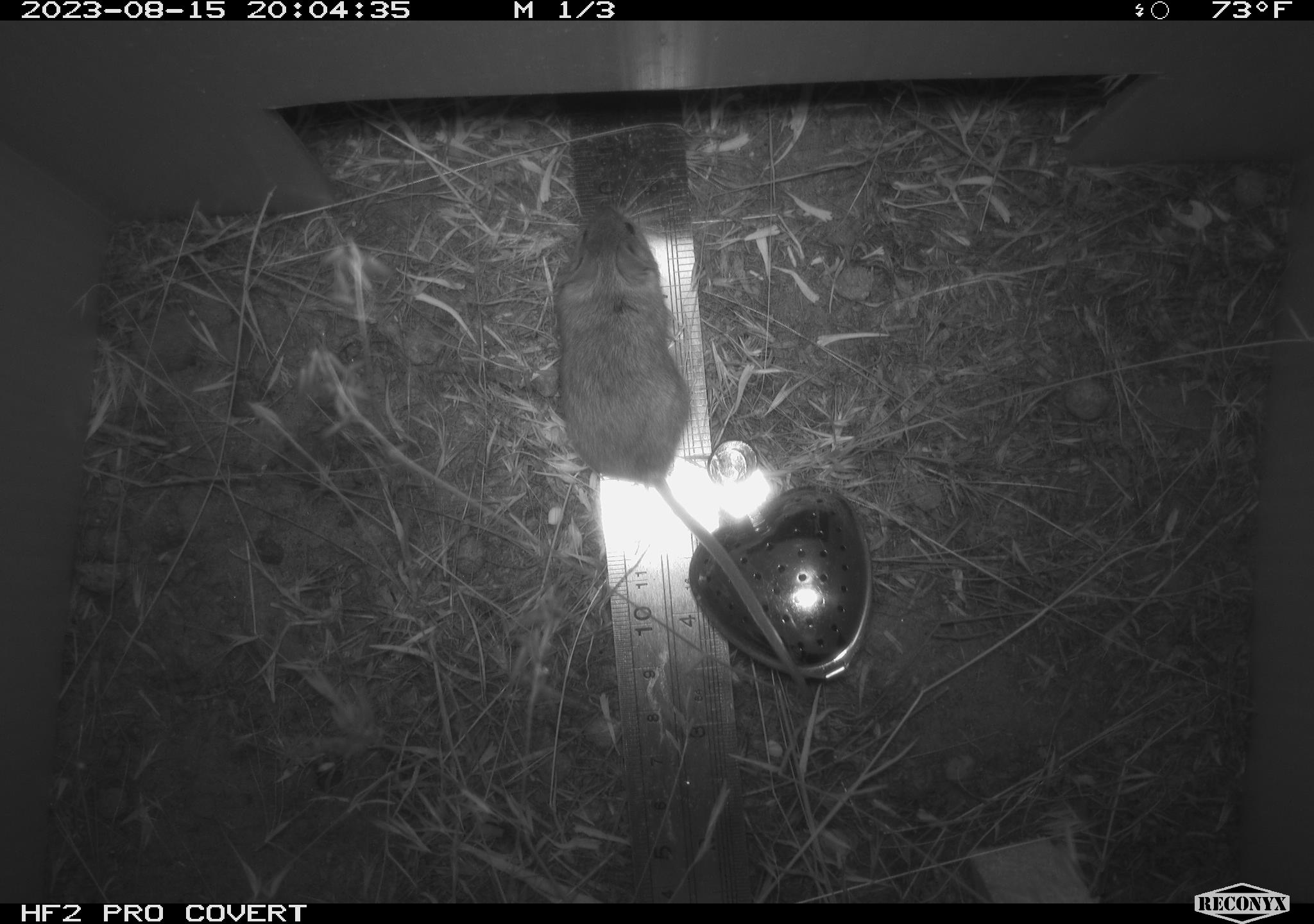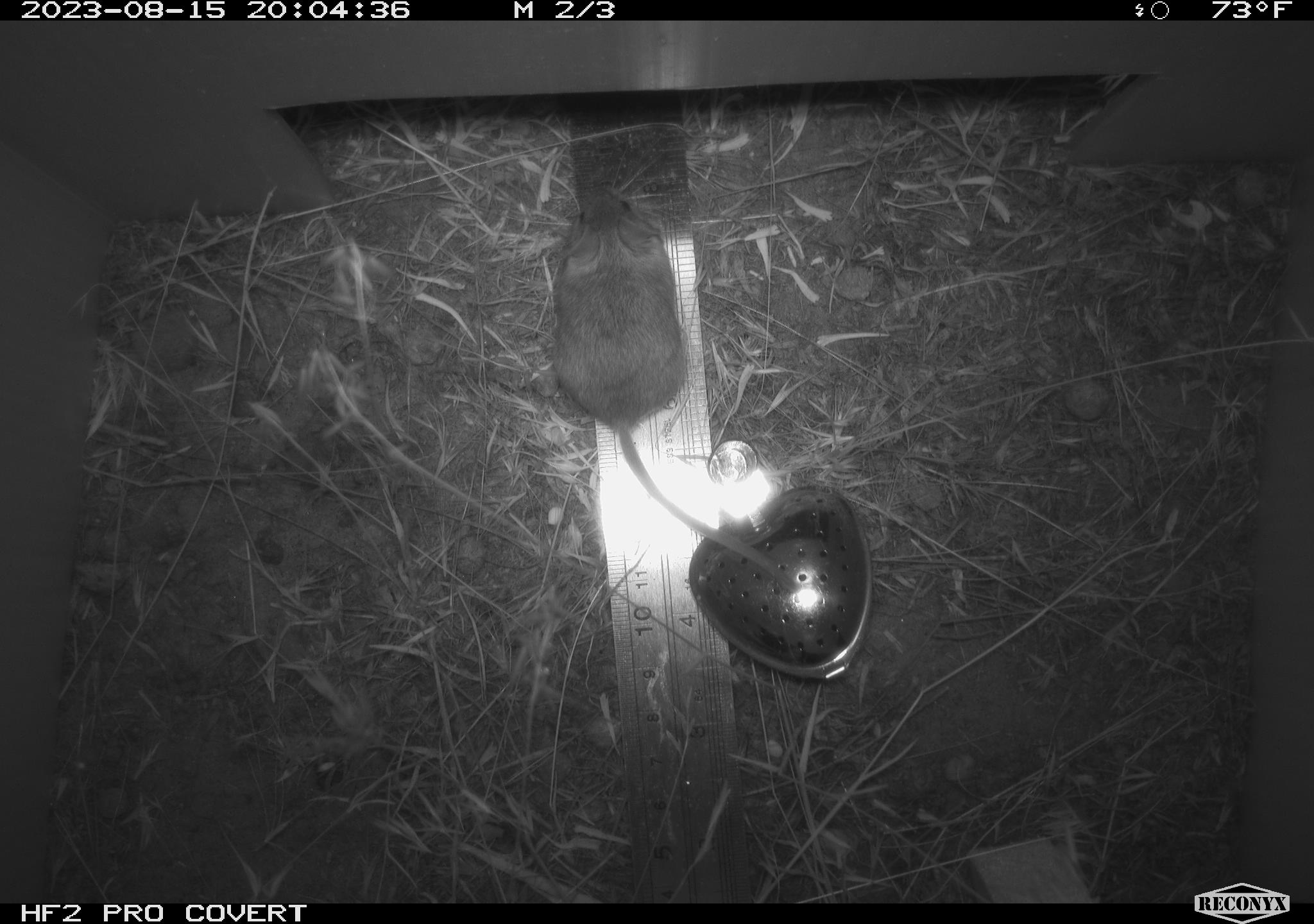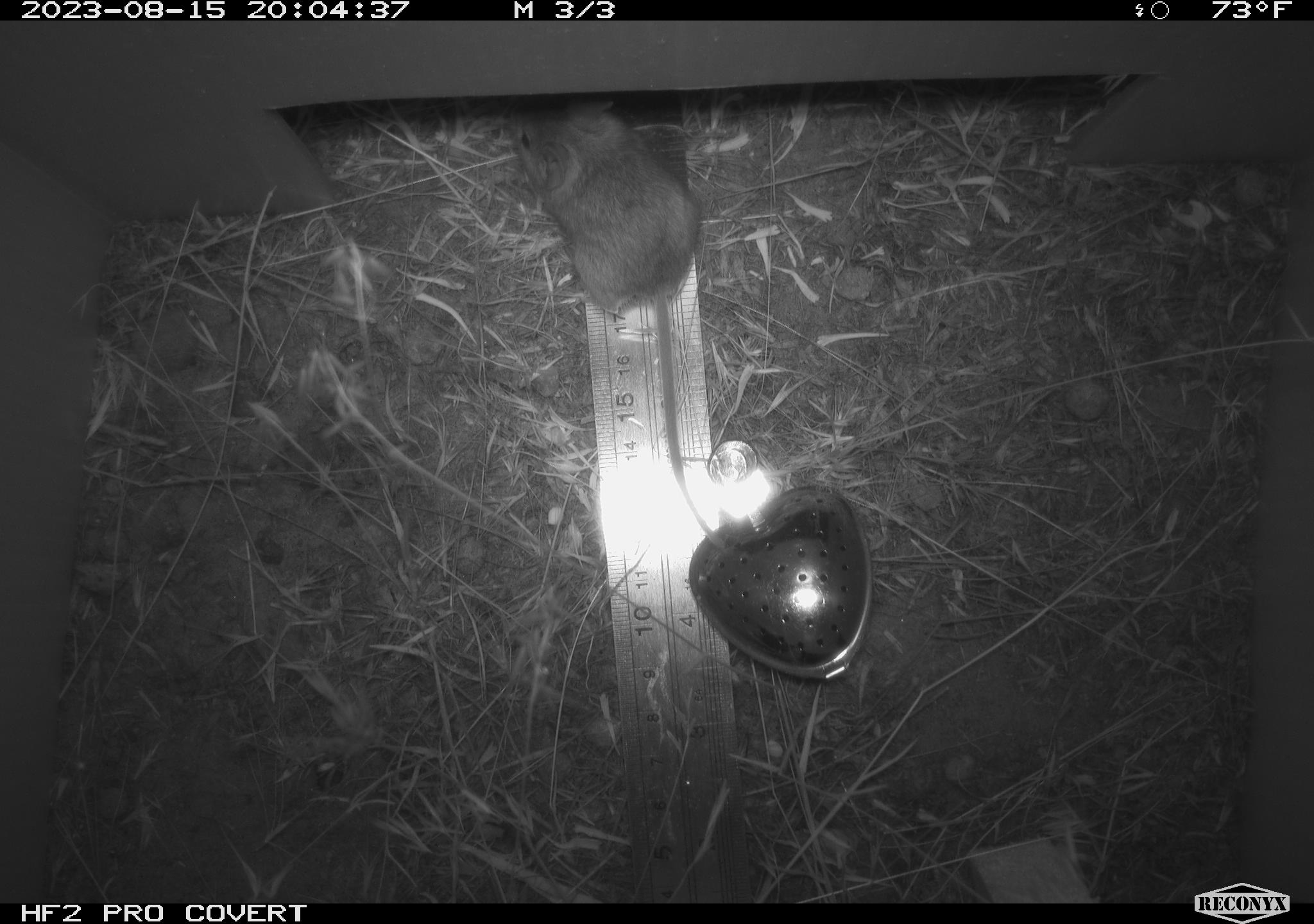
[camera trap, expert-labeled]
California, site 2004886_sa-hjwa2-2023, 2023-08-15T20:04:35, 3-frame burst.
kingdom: Animalia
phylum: Chordata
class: Mammalia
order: Rodentia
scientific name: Rodentia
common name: mouse species